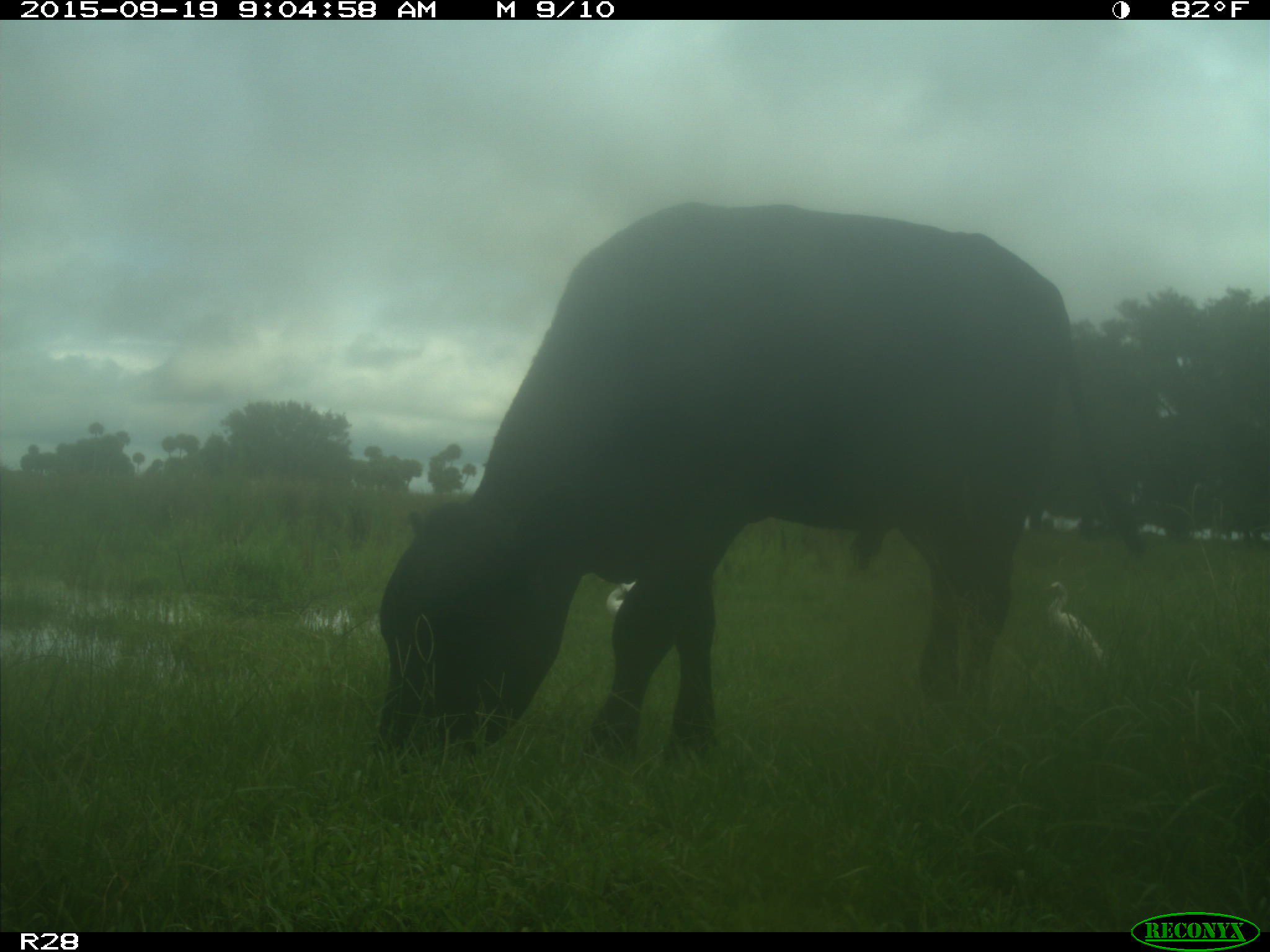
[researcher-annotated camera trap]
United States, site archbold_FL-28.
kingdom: Animalia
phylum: Chordata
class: Mammalia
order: Artiodactyla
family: Bovidae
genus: Bos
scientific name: Bos taurus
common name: domestic cow